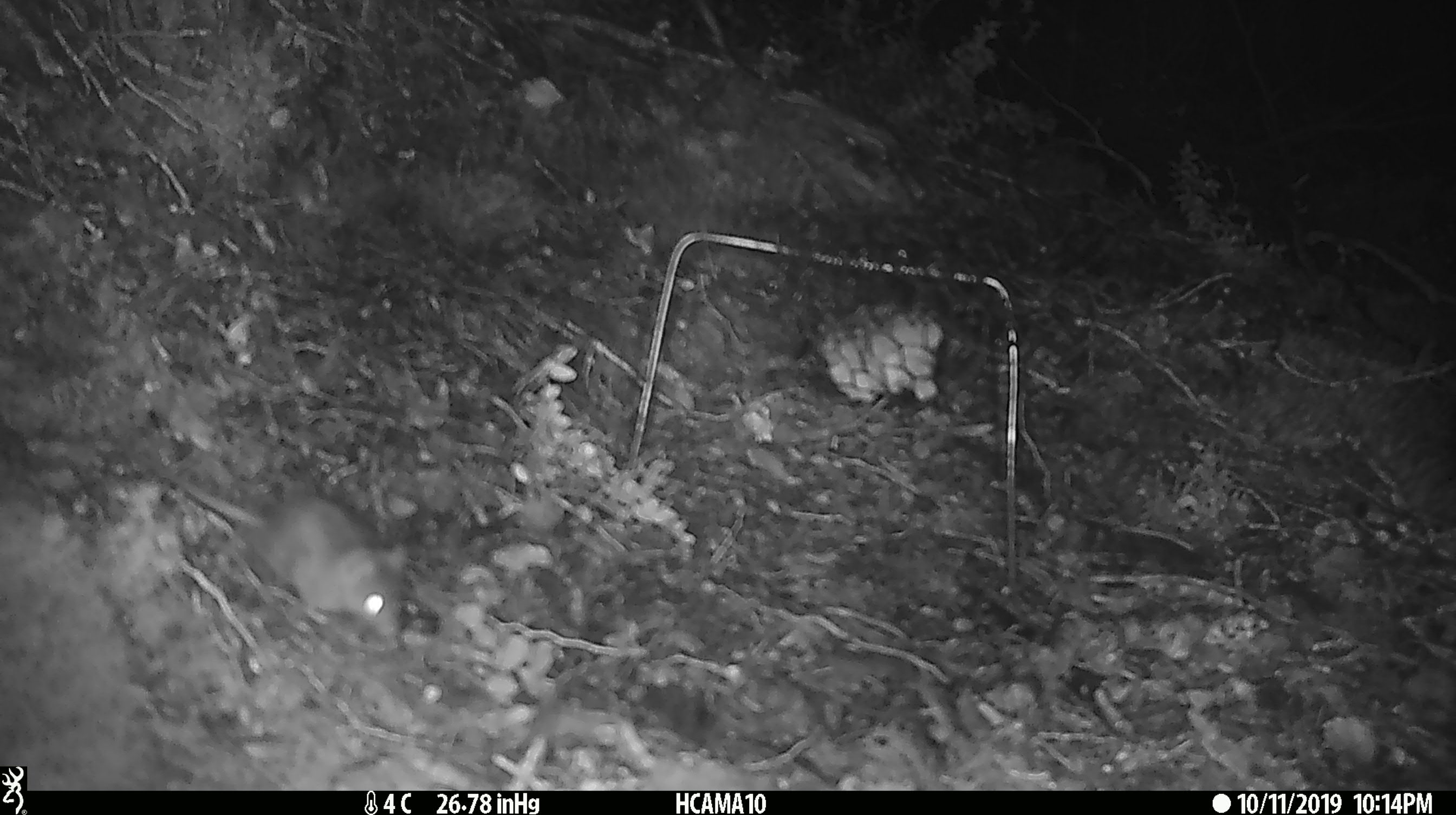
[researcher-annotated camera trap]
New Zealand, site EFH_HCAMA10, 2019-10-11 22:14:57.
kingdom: Animalia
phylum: Chordata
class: Mammalia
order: Rodentia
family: Muridae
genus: Mus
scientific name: Mus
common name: mouse